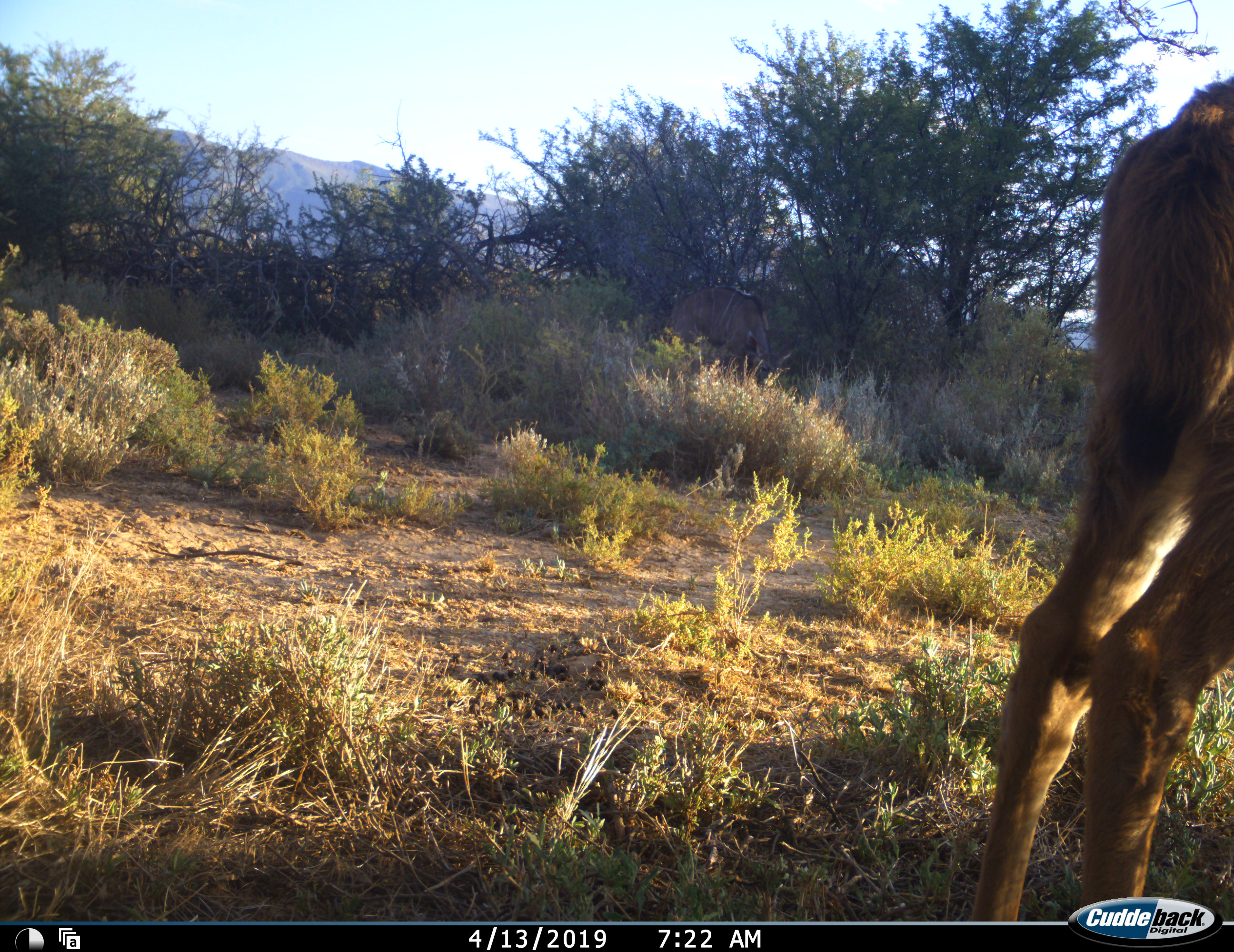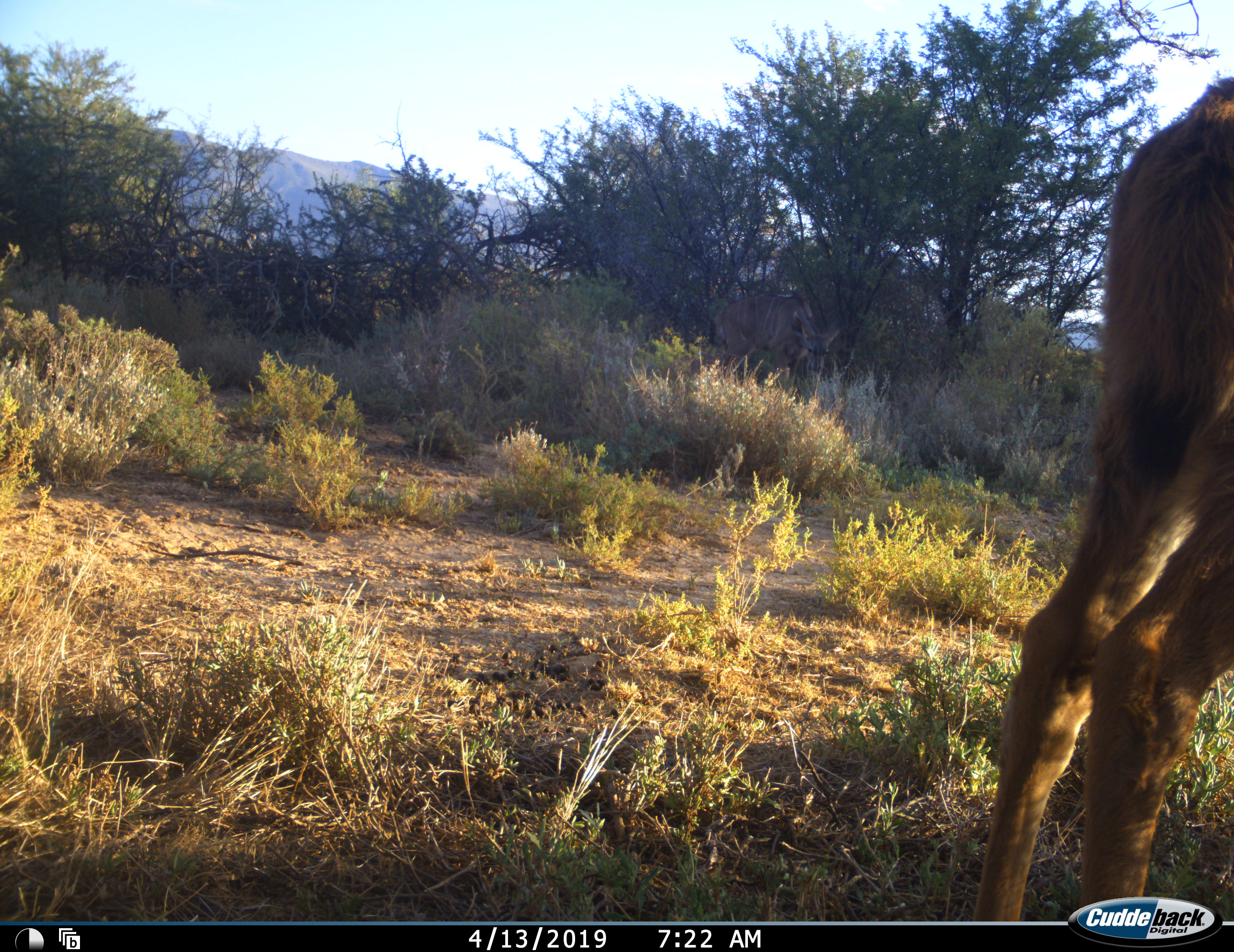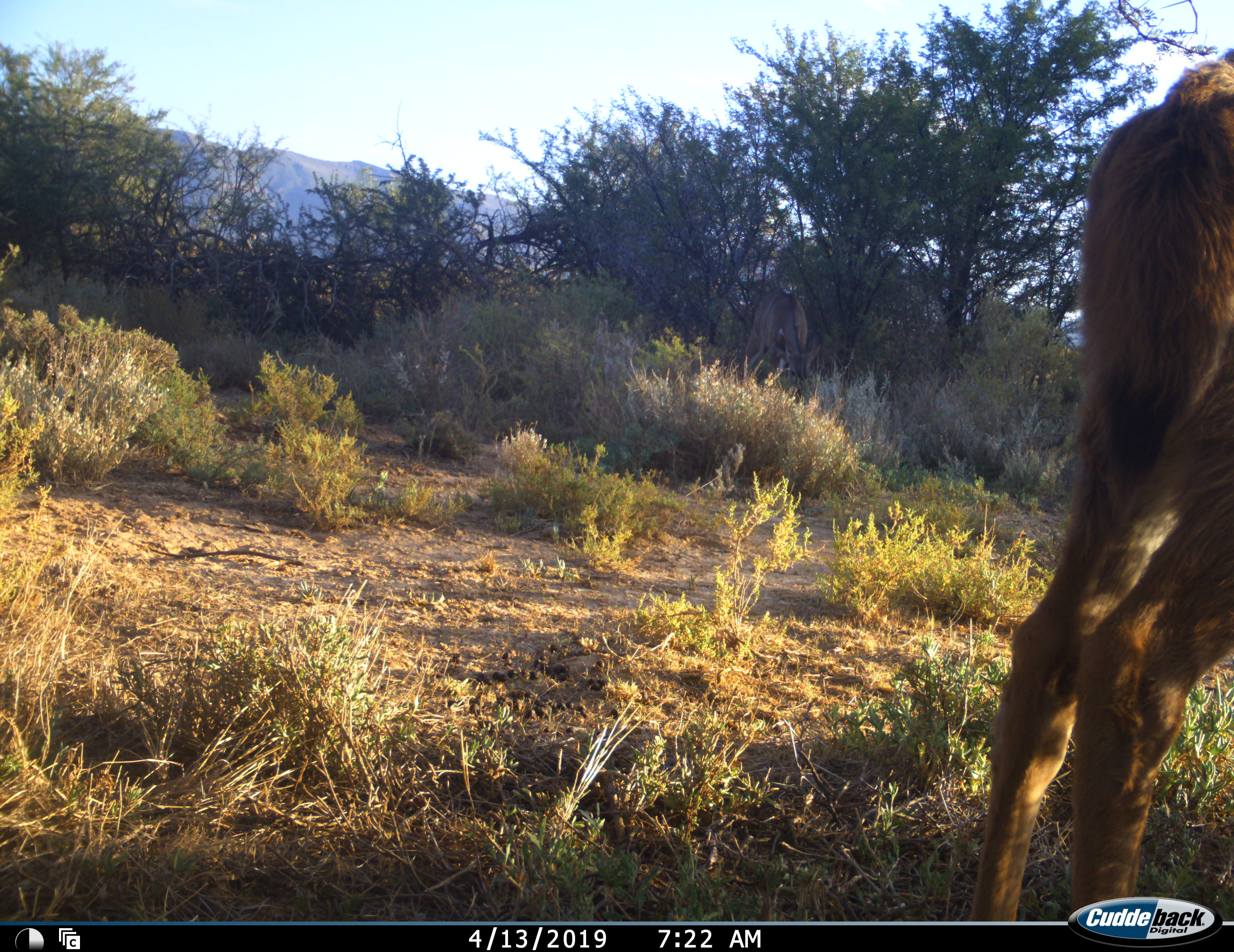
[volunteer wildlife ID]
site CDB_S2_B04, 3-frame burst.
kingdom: Animalia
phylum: Chordata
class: Mammalia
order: Artiodactyla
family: Bovidae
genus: Tragelaphus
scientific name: Tragelaphus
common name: kudu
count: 2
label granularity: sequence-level